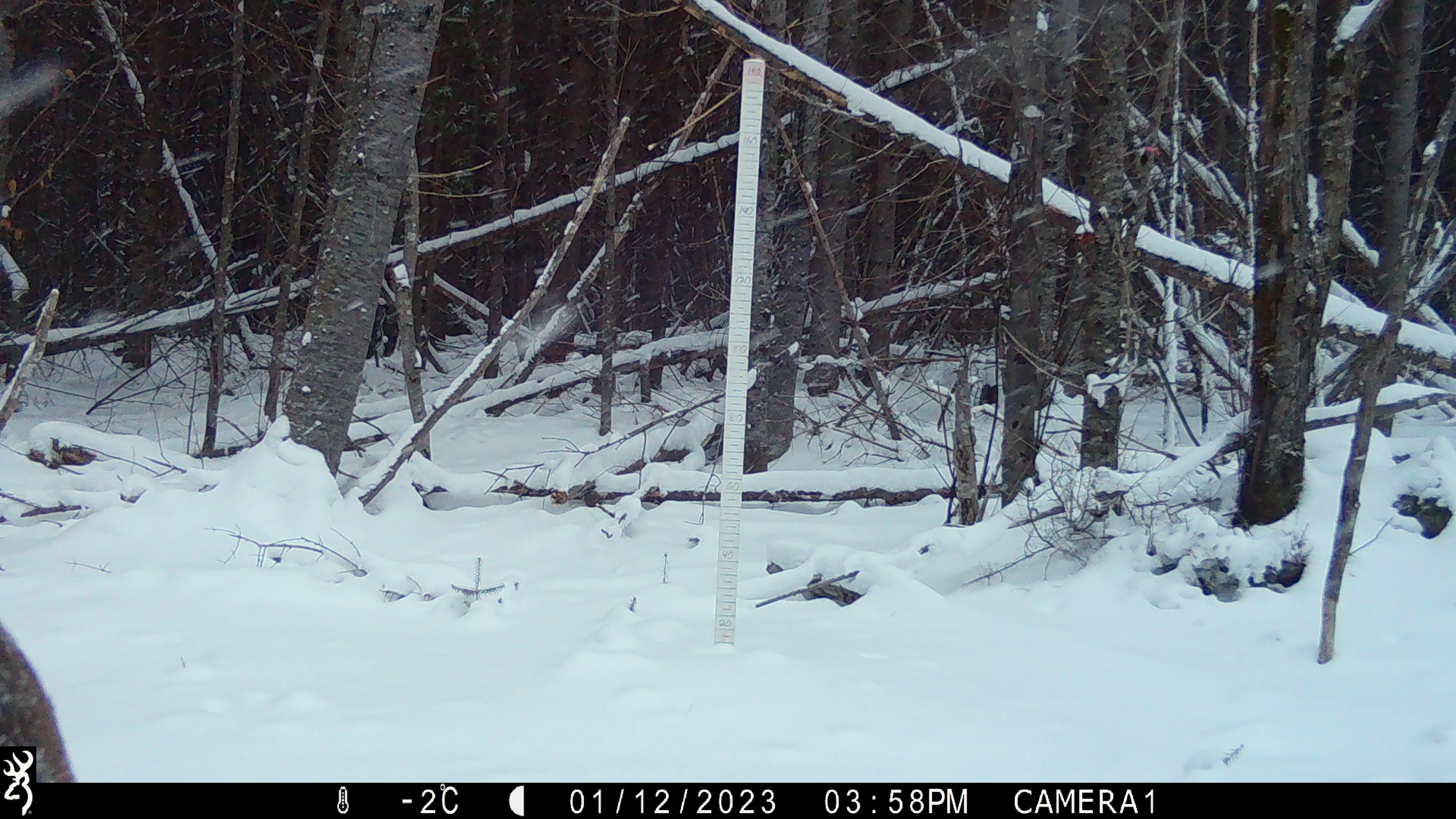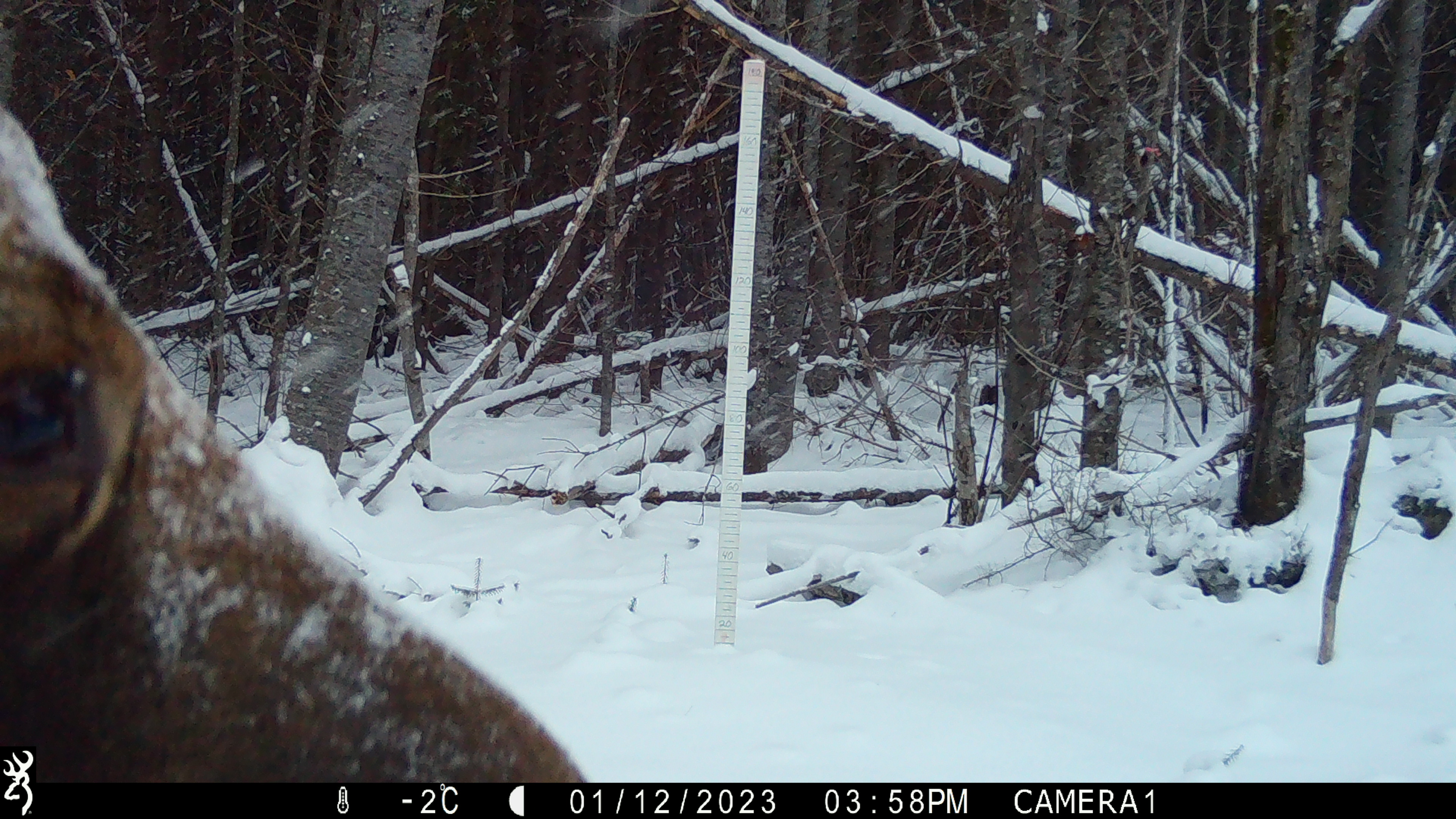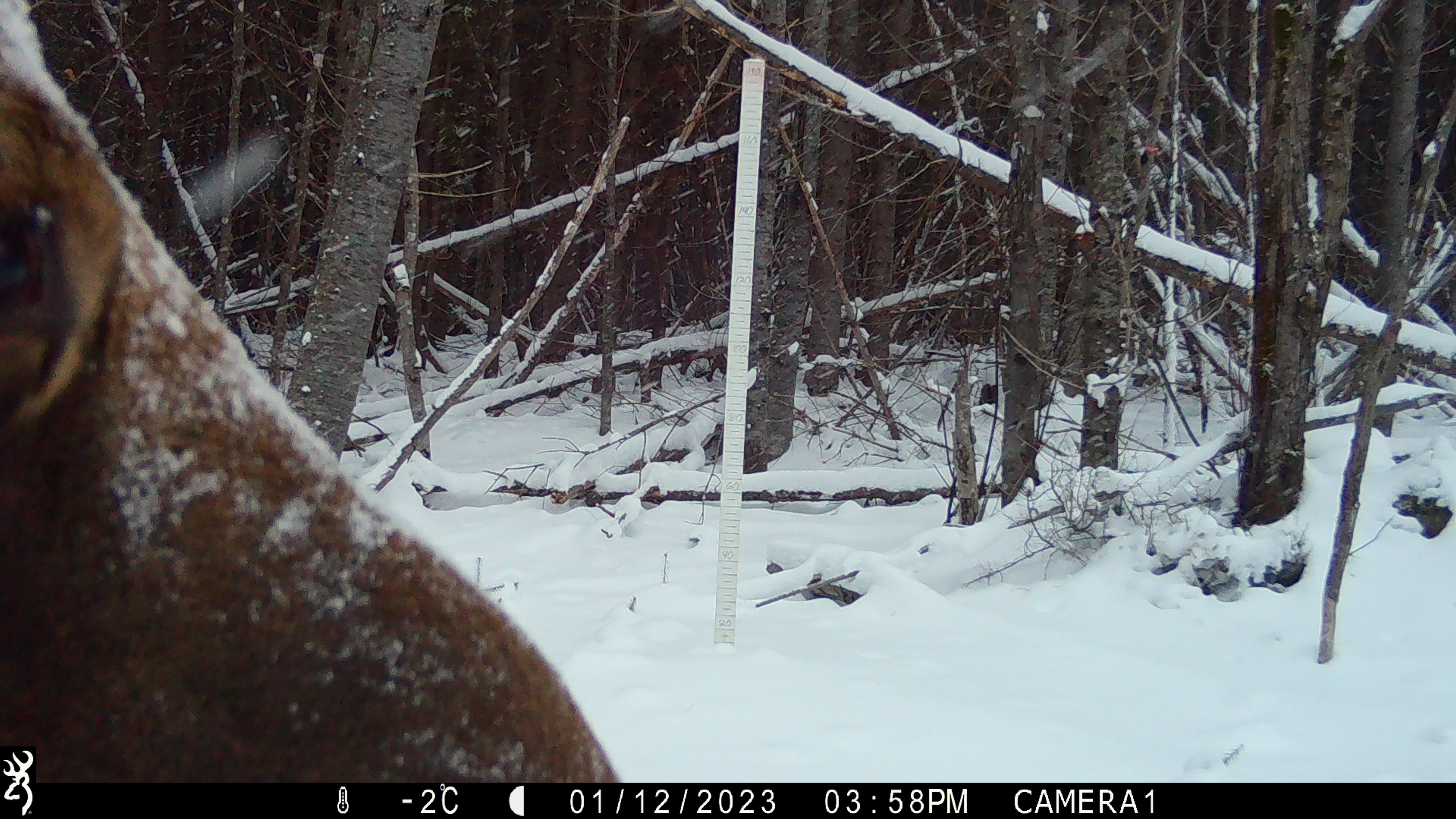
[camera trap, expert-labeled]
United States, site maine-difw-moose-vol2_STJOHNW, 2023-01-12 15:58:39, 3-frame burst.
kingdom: Animalia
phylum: Chordata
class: Mammalia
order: Artiodactyla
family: Cervidae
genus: Alces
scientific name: Alces alces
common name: moose